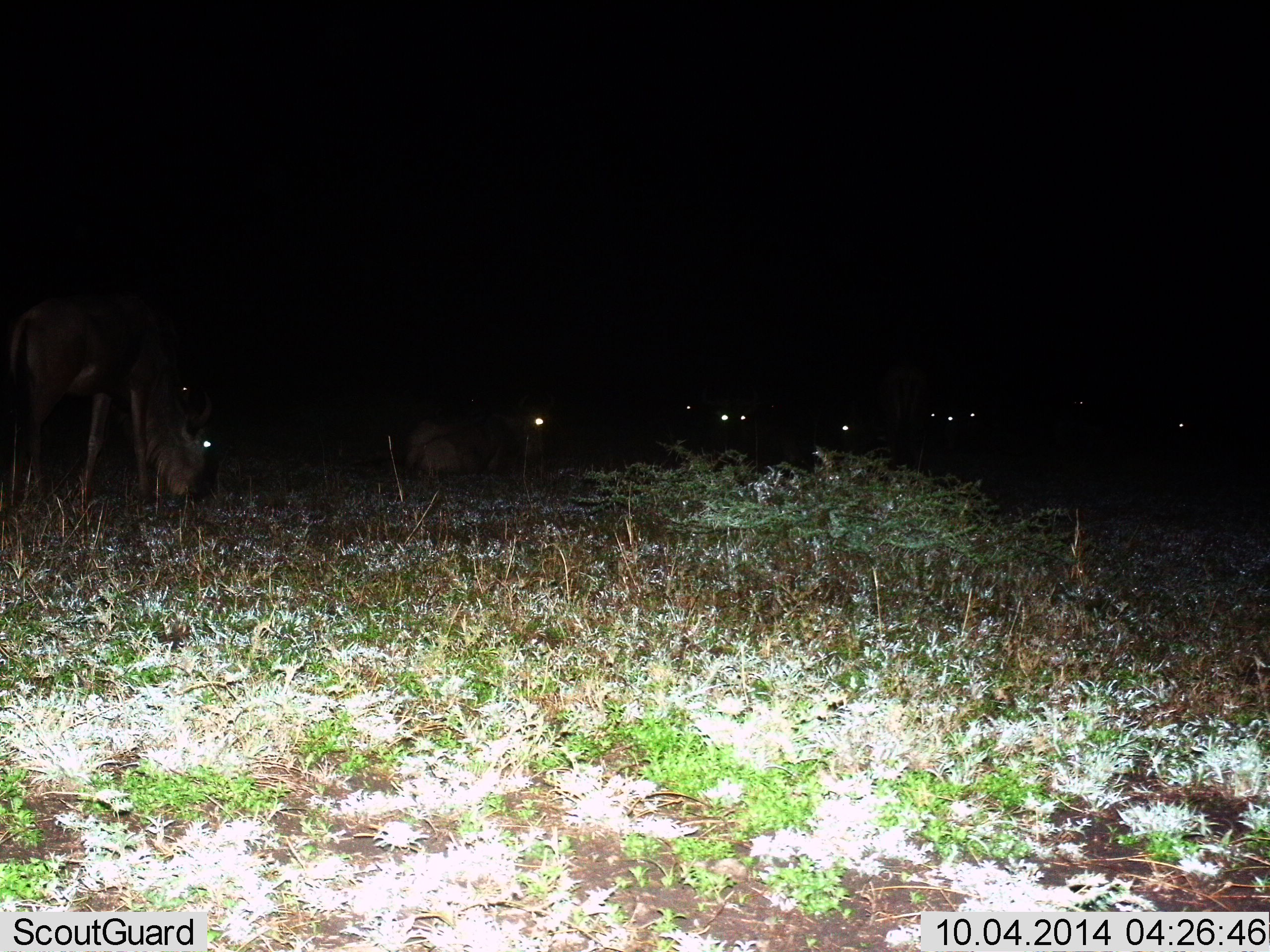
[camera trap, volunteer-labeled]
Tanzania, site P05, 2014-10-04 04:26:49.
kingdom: Animalia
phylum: Chordata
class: Mammalia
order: Artiodactyla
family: Bovidae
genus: Connochaetes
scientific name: Connochaetes taurinus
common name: blue wildebeest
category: wildebeest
Wildebeest (blue wildebeest) (Connochaetes taurinus), count 9. Behavior (volunteer vote fractions): standing 60%, resting 90%, moving 0%, interacting 0%. Young present (vote fraction): 0%. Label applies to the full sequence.